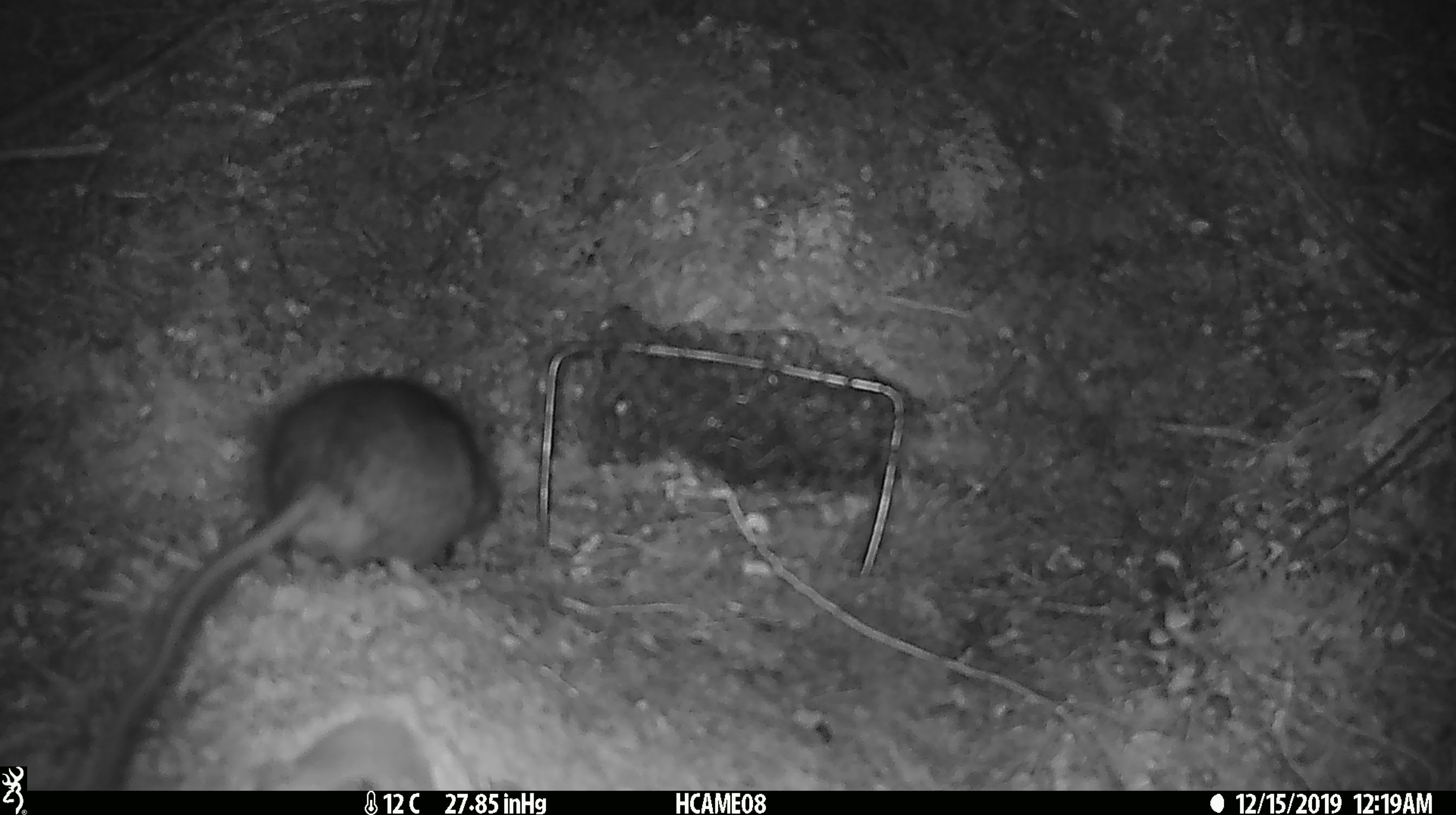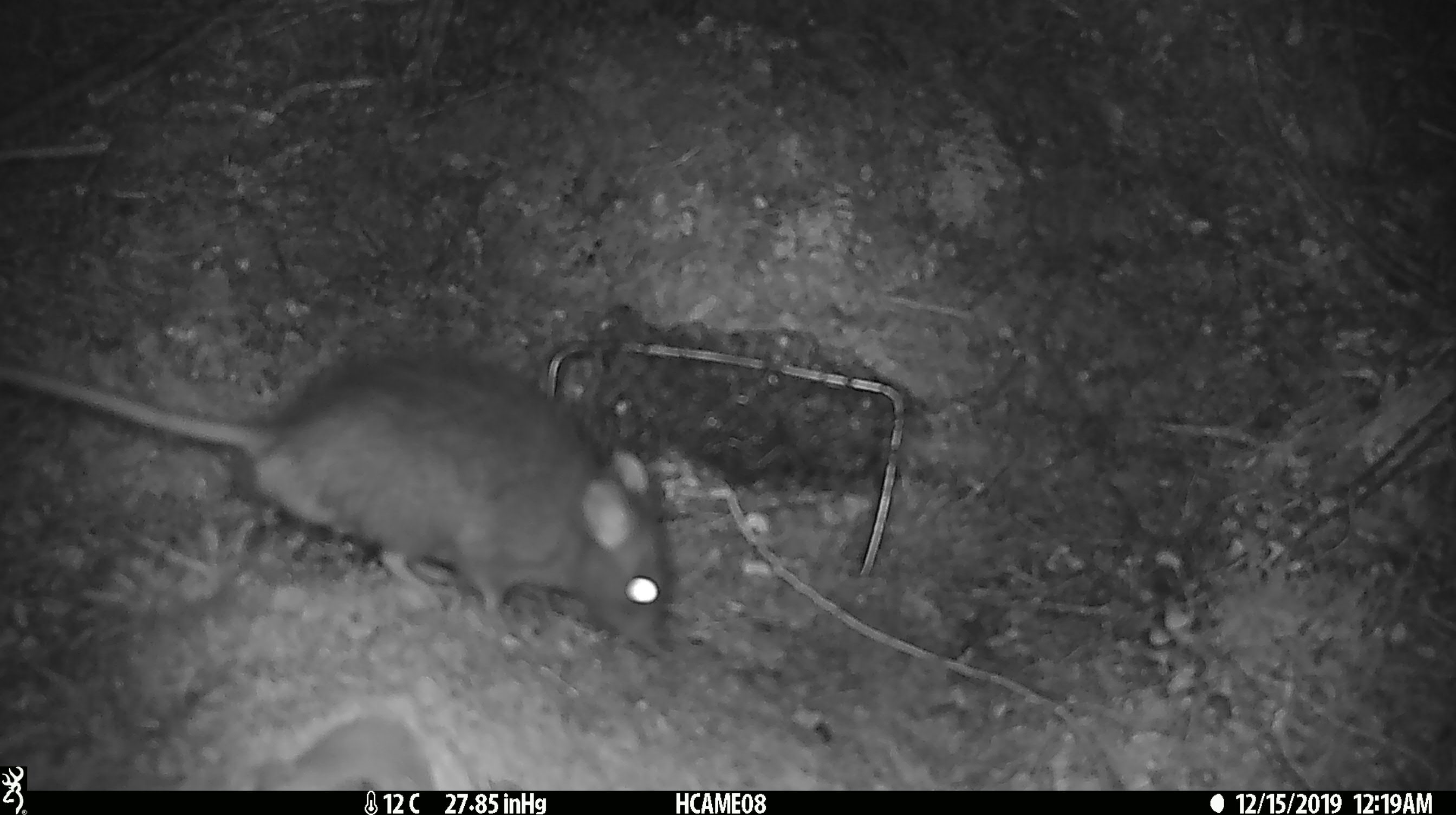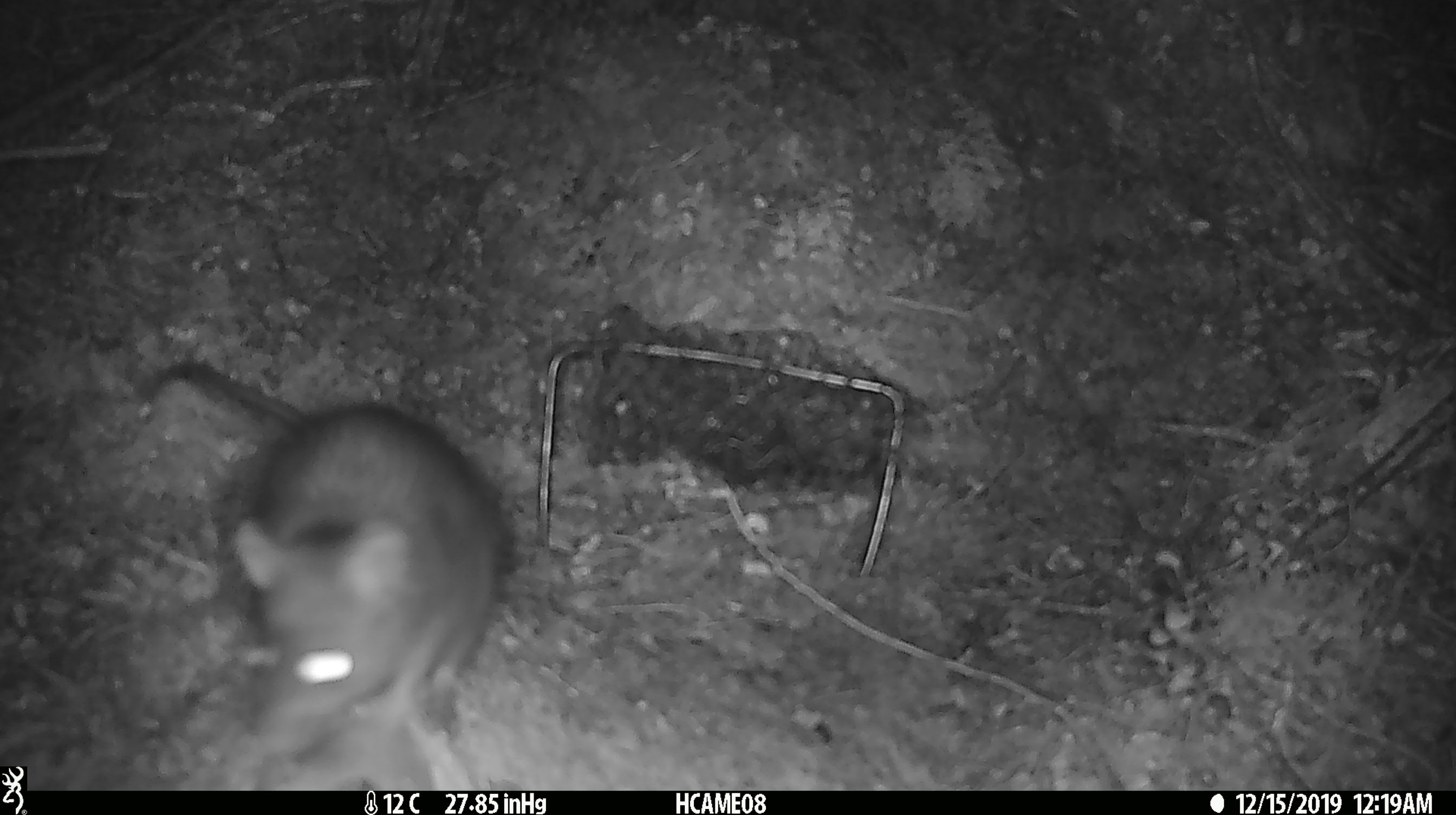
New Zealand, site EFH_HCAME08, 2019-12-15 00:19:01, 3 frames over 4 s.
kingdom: Animalia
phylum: Chordata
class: Mammalia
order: Rodentia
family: Muridae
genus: Rattus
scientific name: Rattus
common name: rat